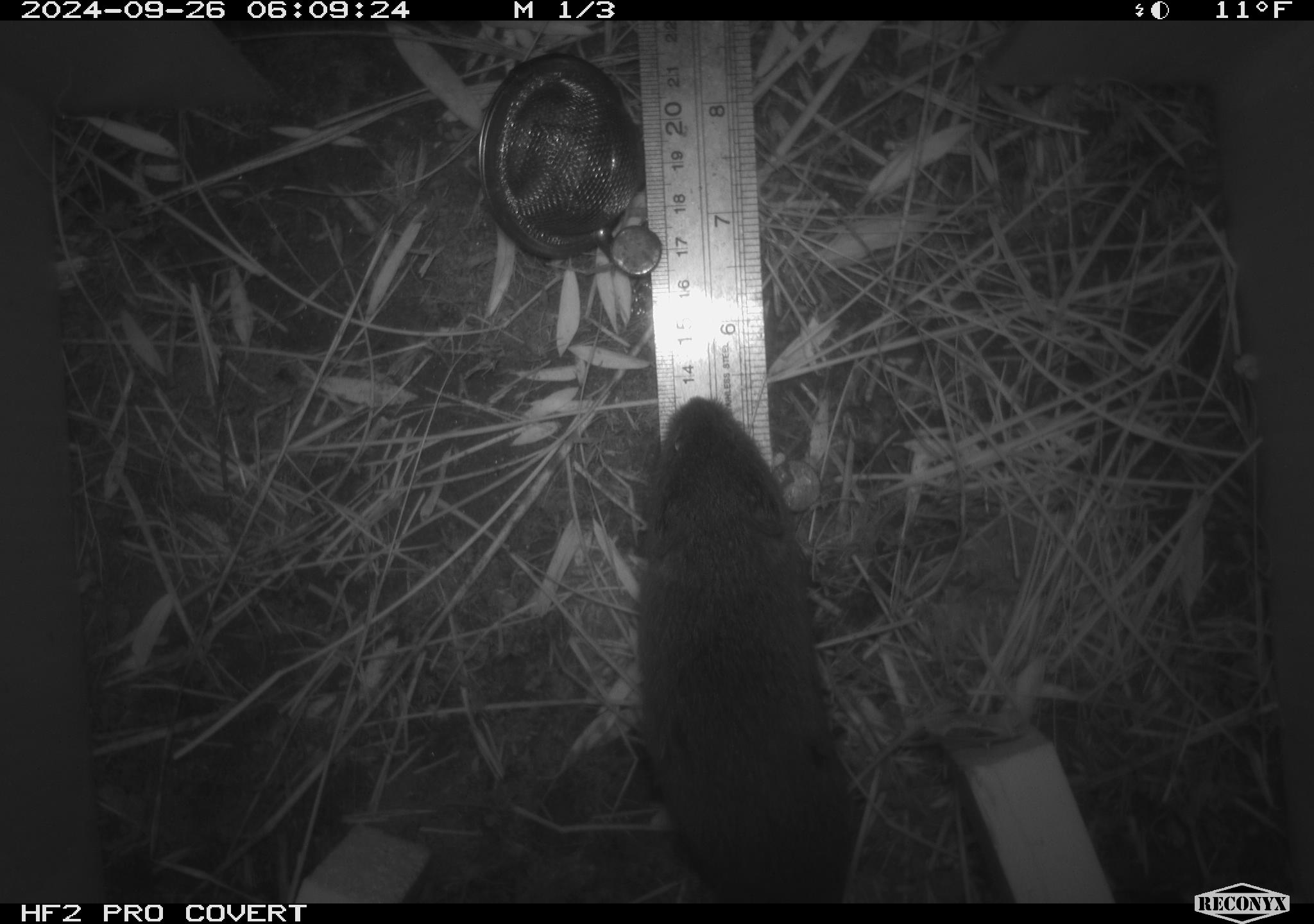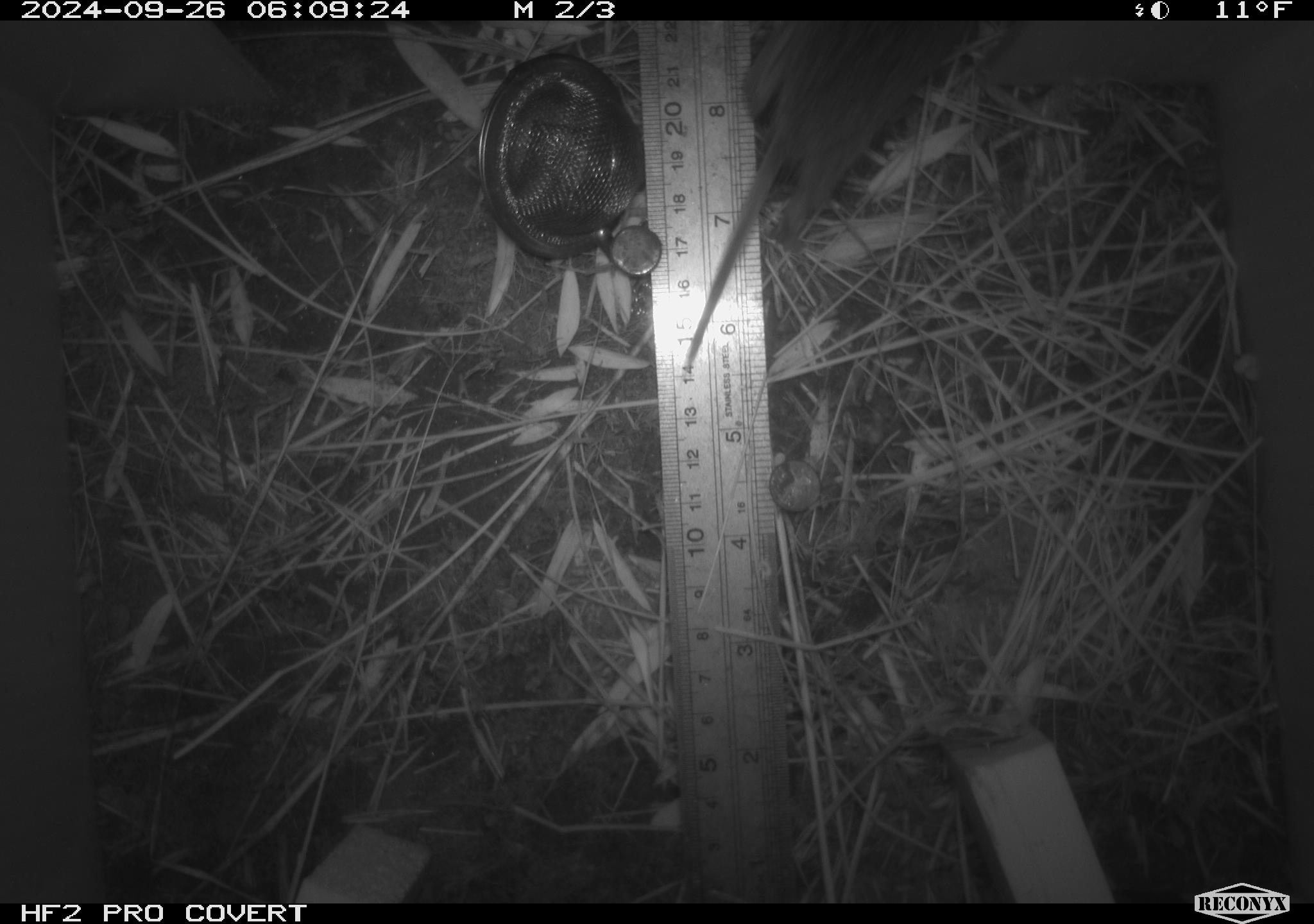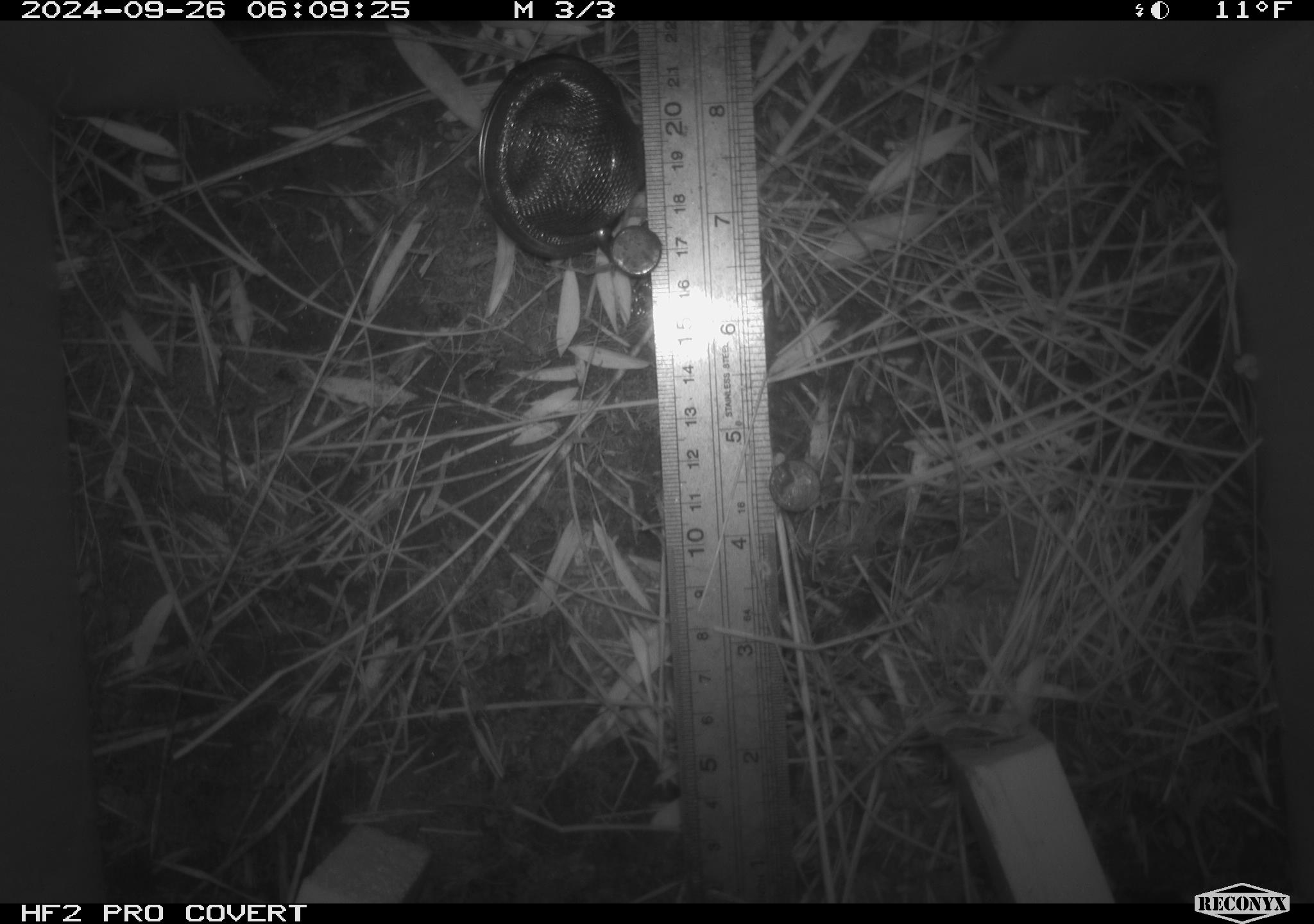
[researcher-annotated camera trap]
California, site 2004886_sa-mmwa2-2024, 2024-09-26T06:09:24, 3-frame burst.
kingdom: Animalia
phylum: Chordata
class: Mammalia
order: Rodentia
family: Cricetidae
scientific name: Arvicolinae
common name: voles, lemmings, and muskrats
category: arvicolinae subfamily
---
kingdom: Animalia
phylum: Chordata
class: Mammalia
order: Rodentia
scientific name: Rodentia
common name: mouse species